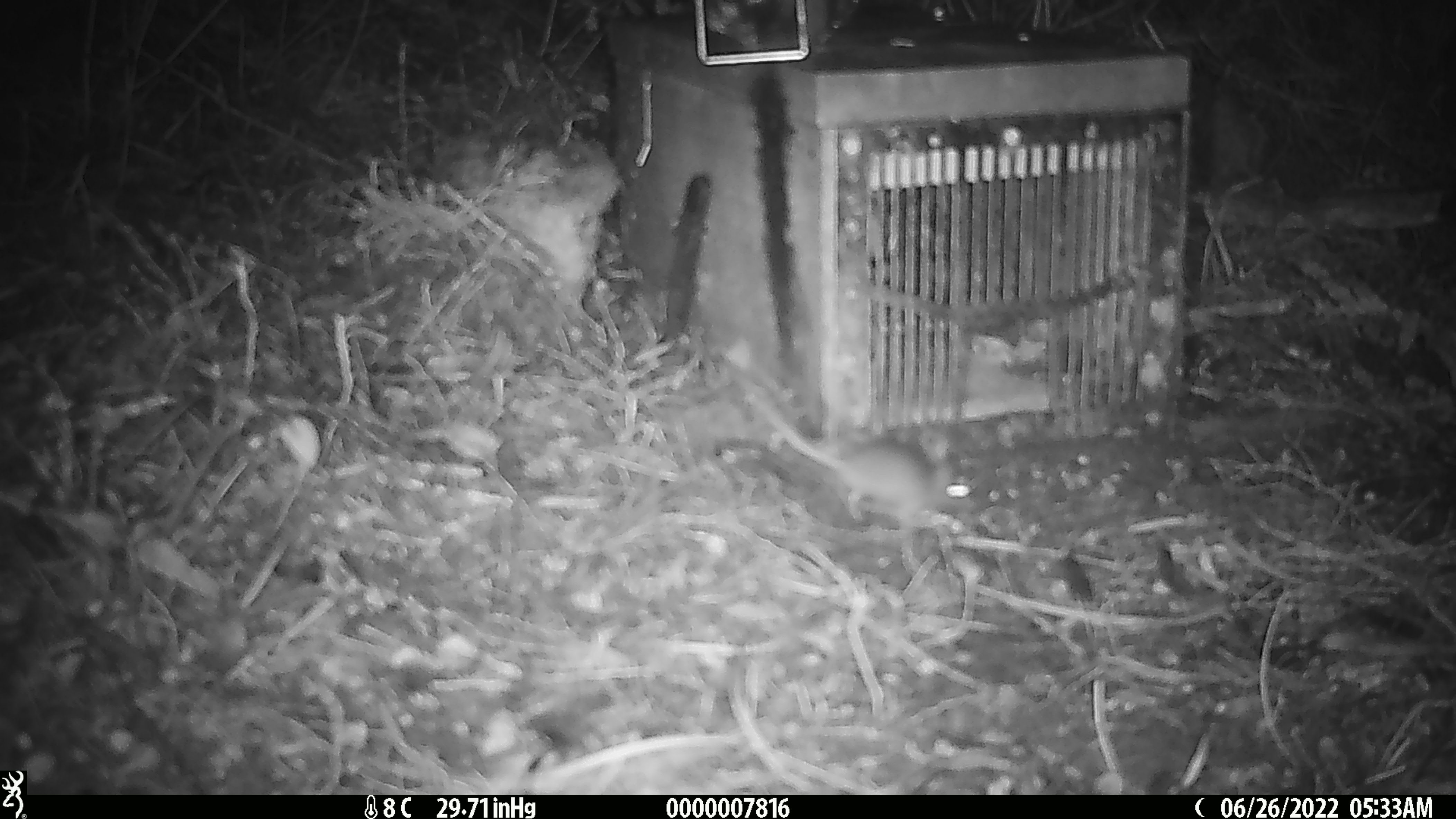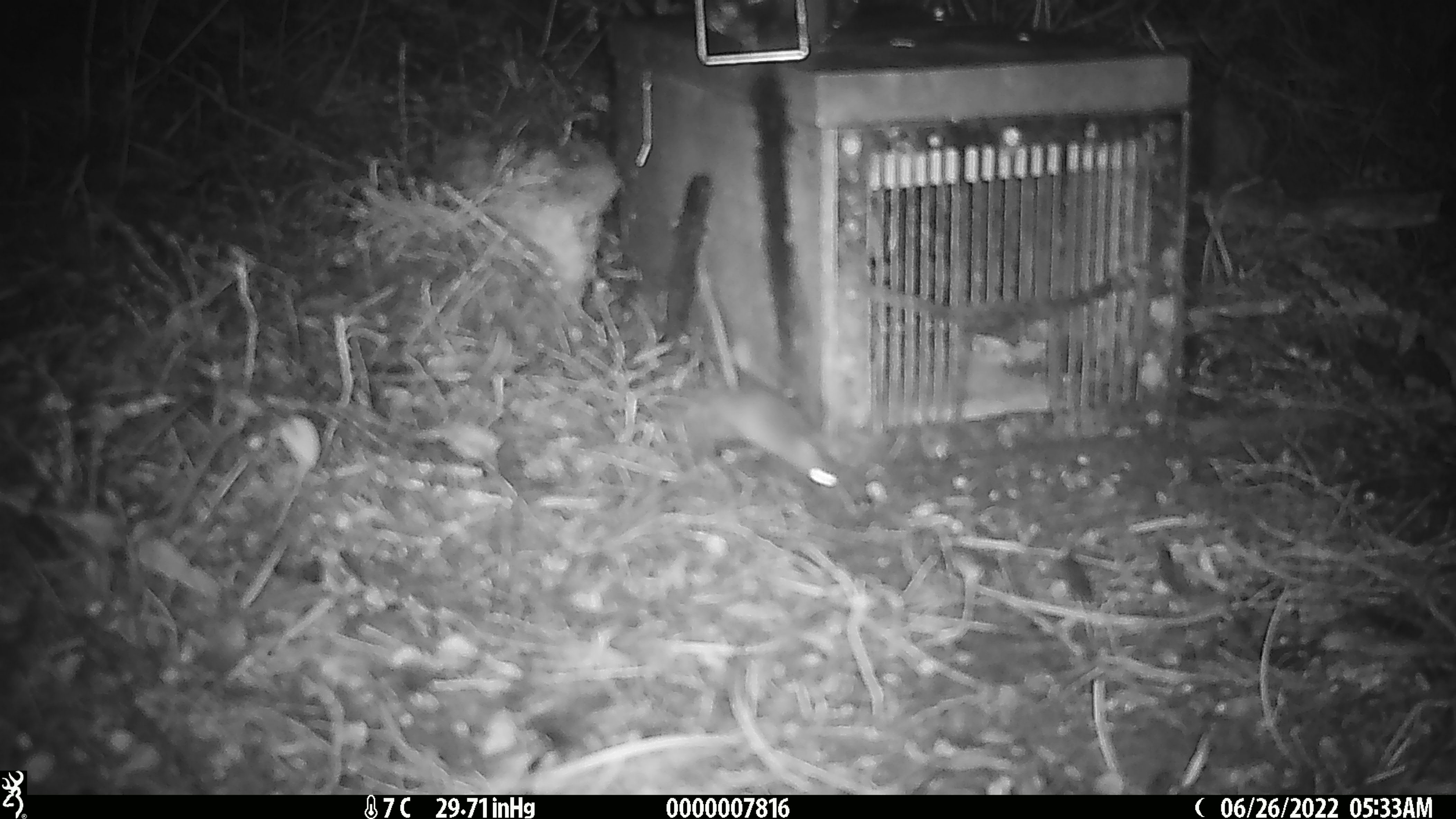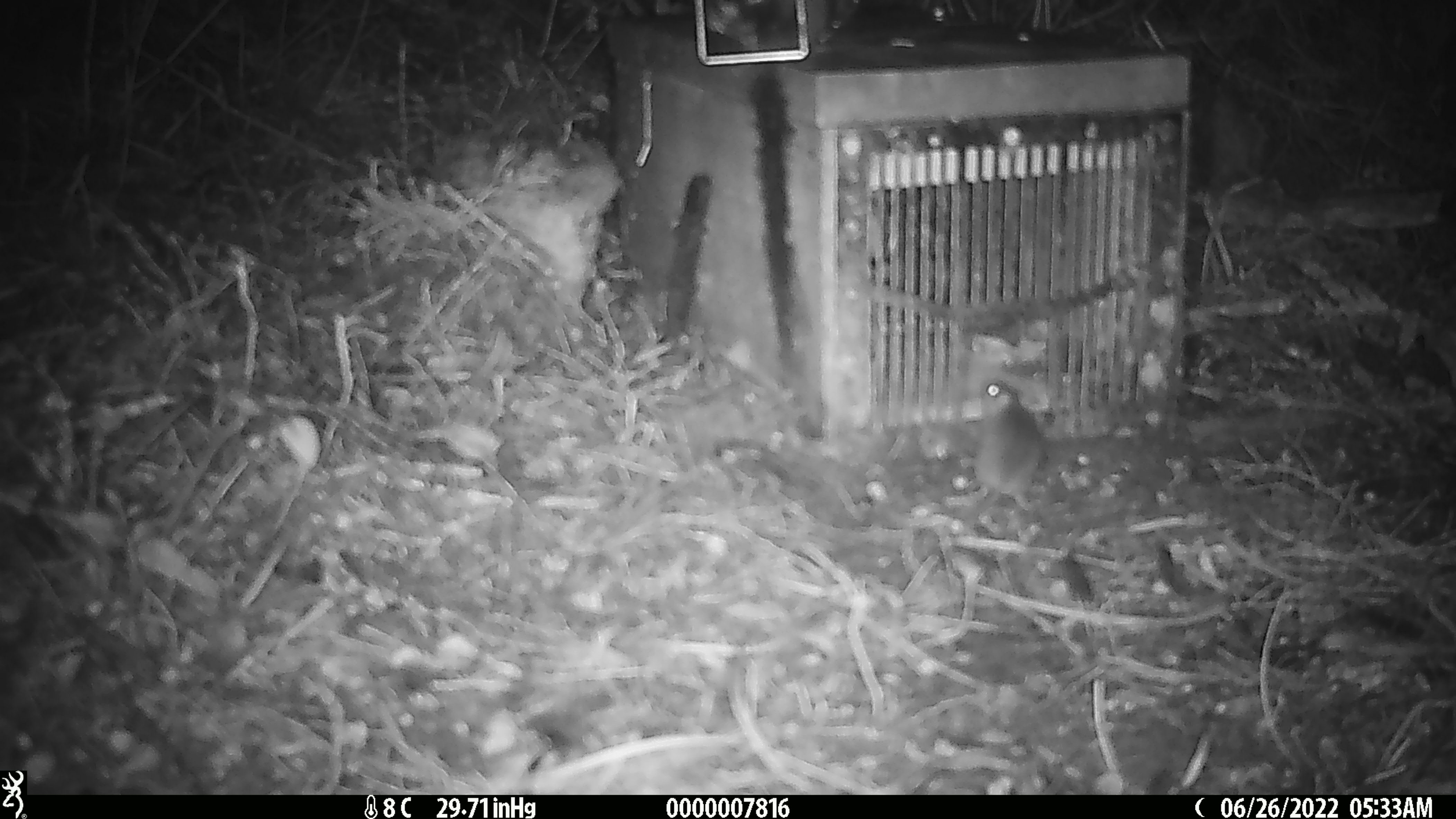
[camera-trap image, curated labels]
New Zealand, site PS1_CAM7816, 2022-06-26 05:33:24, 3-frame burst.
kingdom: Animalia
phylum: Chordata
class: Mammalia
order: Rodentia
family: Muridae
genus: Mus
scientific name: Mus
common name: mouse